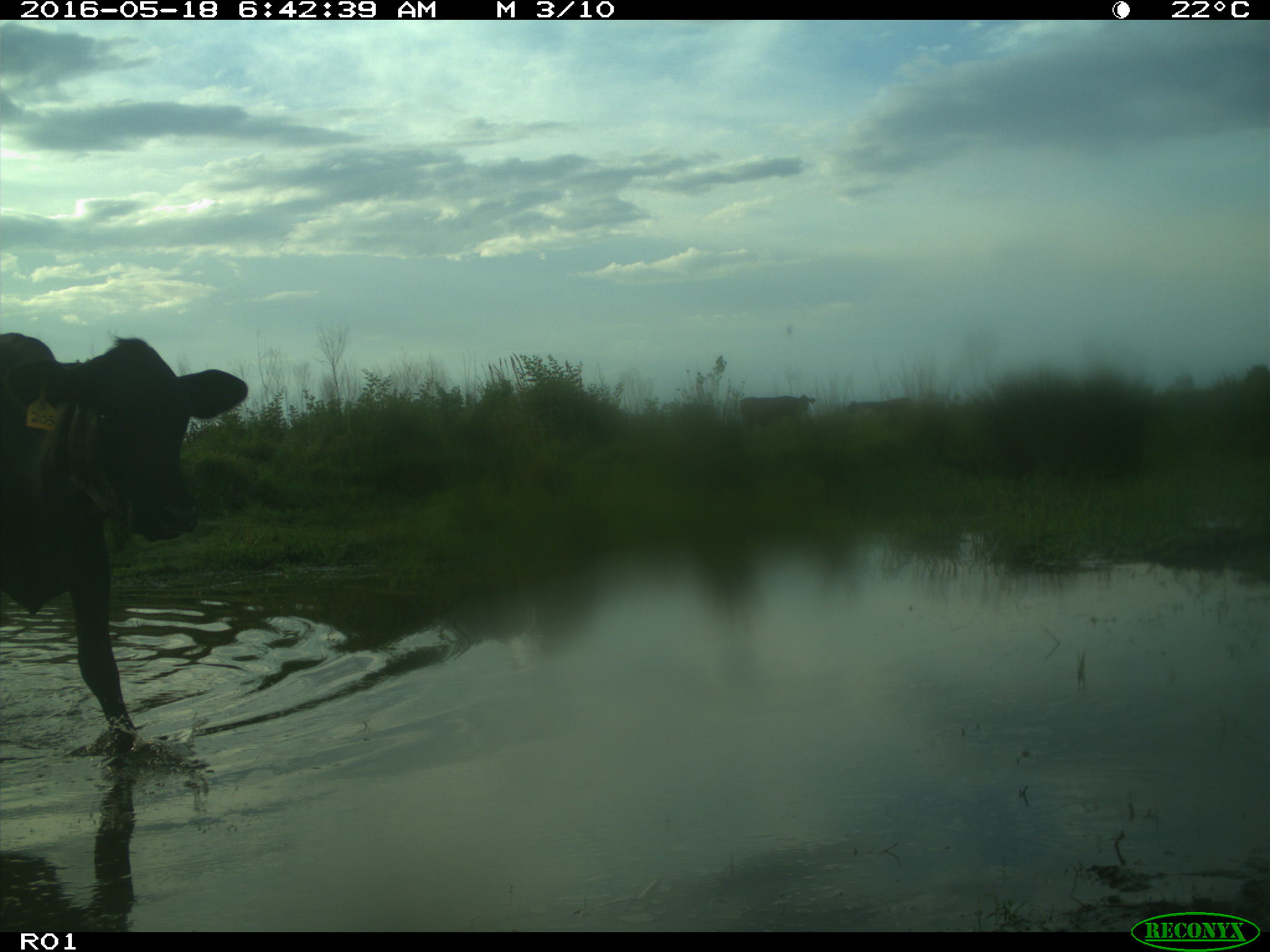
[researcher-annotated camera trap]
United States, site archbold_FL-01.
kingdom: Animalia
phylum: Chordata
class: Mammalia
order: Artiodactyla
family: Bovidae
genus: Bos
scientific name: Bos taurus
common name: domestic cow